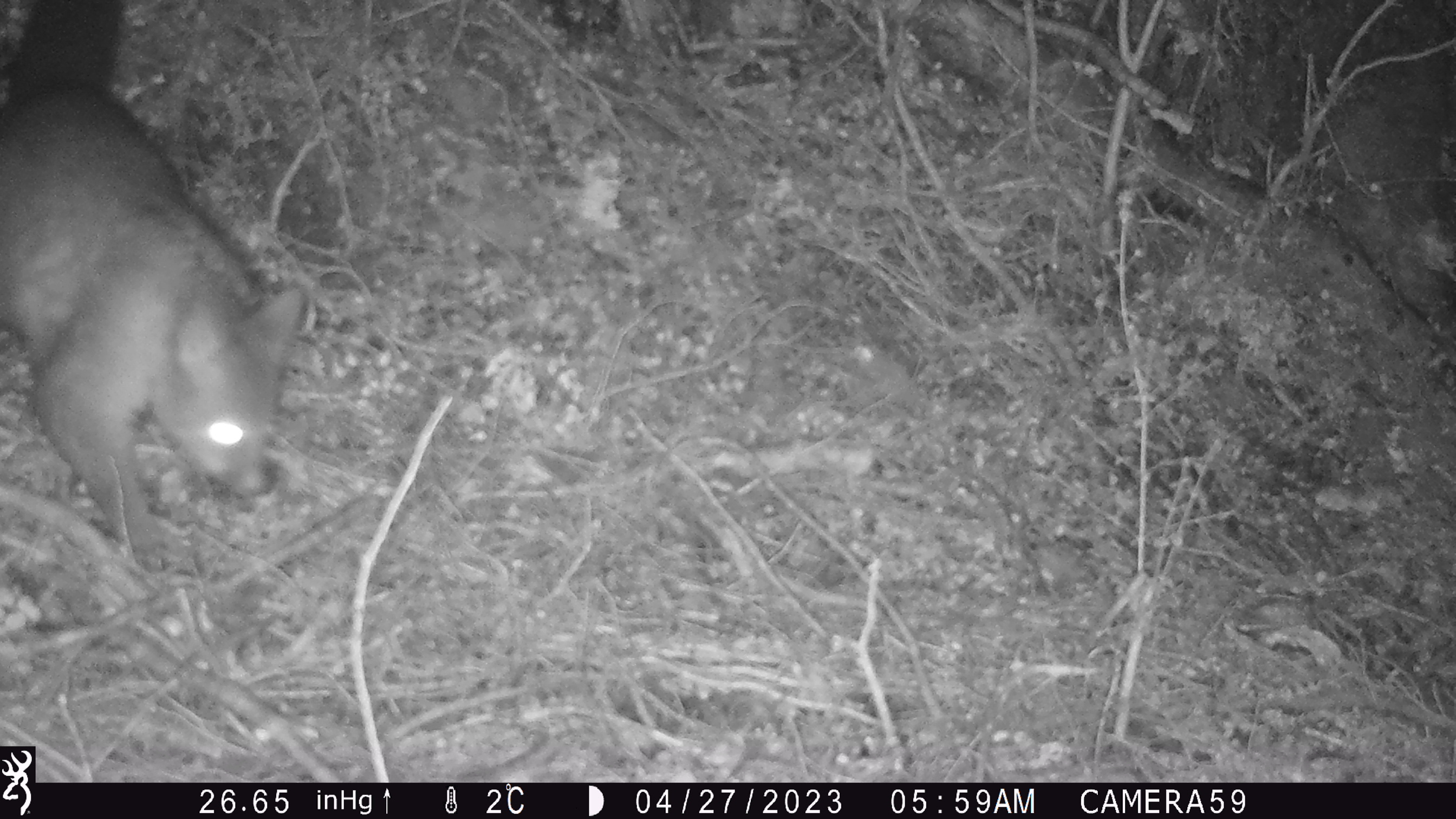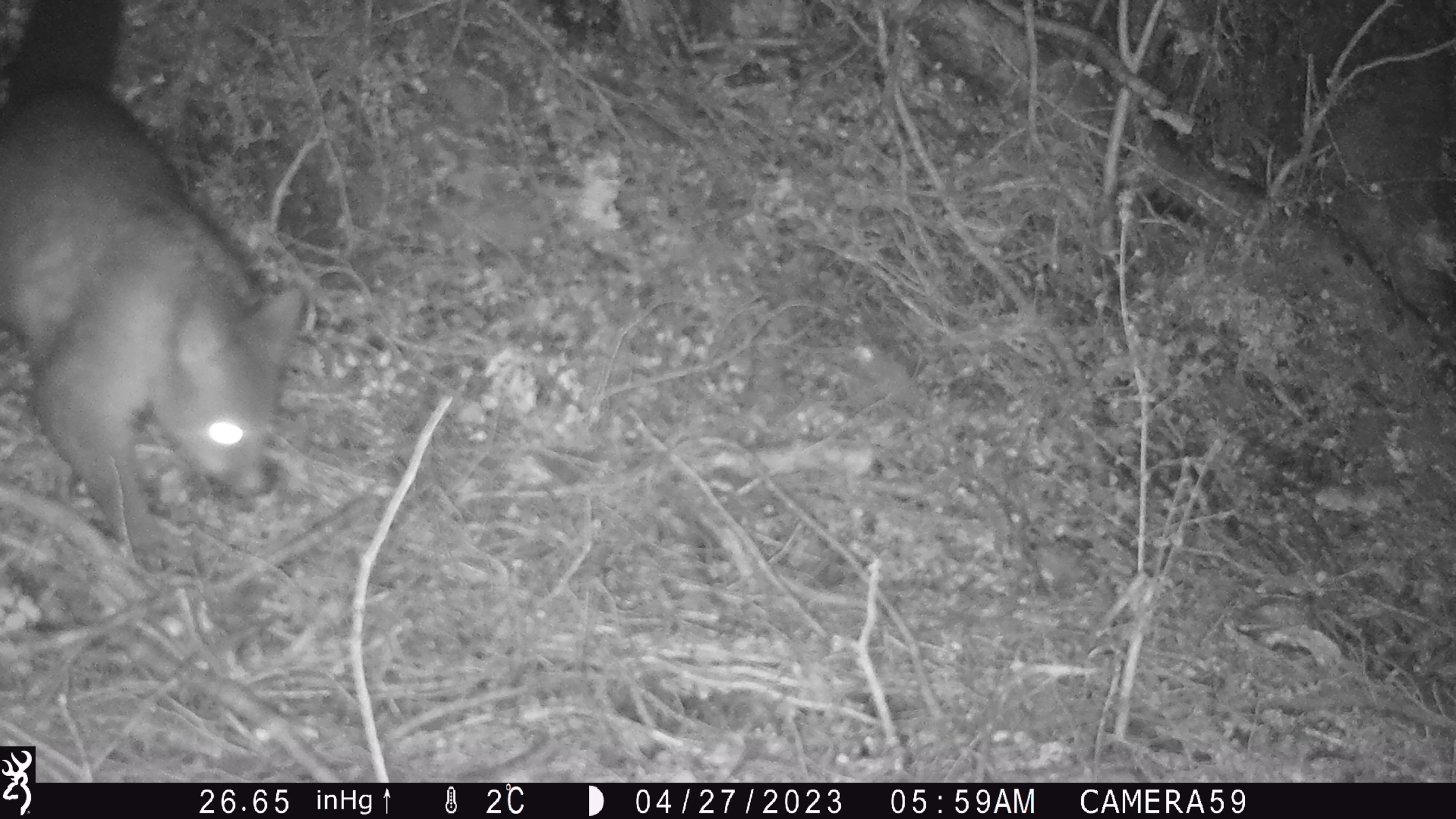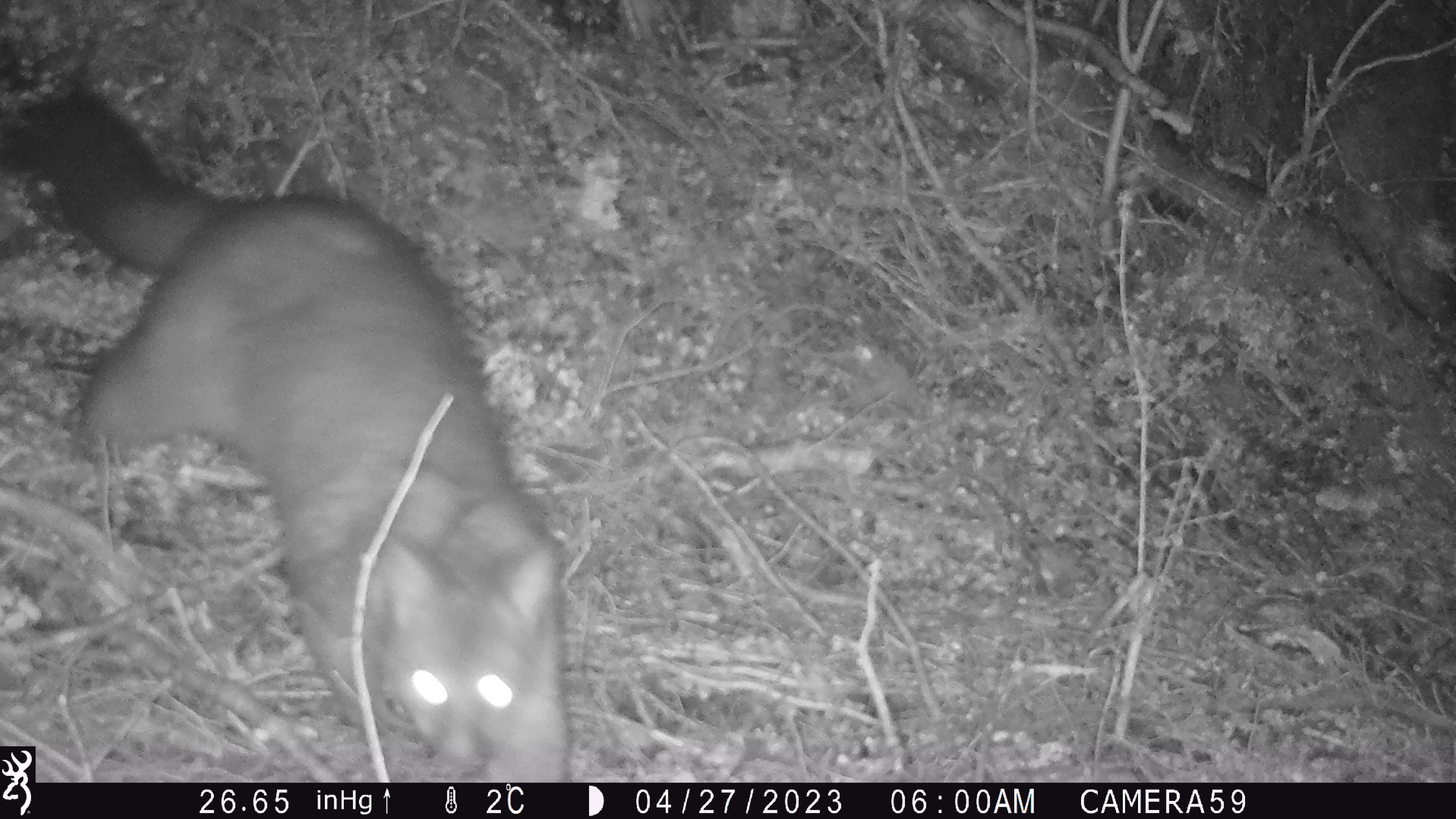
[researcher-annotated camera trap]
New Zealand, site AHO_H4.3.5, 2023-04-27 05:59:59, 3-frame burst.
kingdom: Animalia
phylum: Chordata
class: Mammalia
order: Diprotodontia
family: Phalangeridae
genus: Trichosurus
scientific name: Trichosurus vulpecula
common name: common brushtail possum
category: possum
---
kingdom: Animalia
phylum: Chordata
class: Mammalia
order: Carnivora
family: Mustelidae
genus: Mustela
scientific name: Mustela erminea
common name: stoat